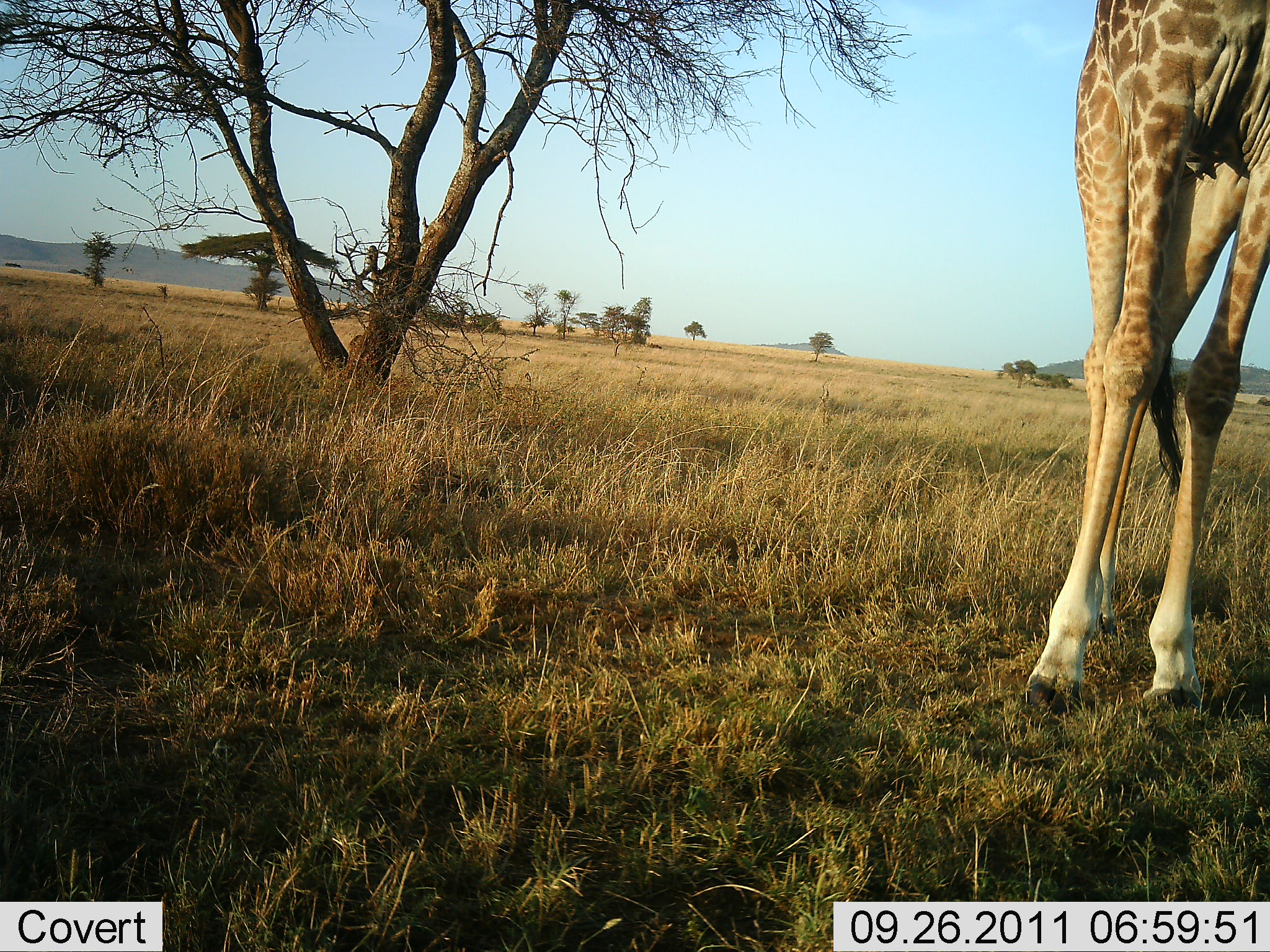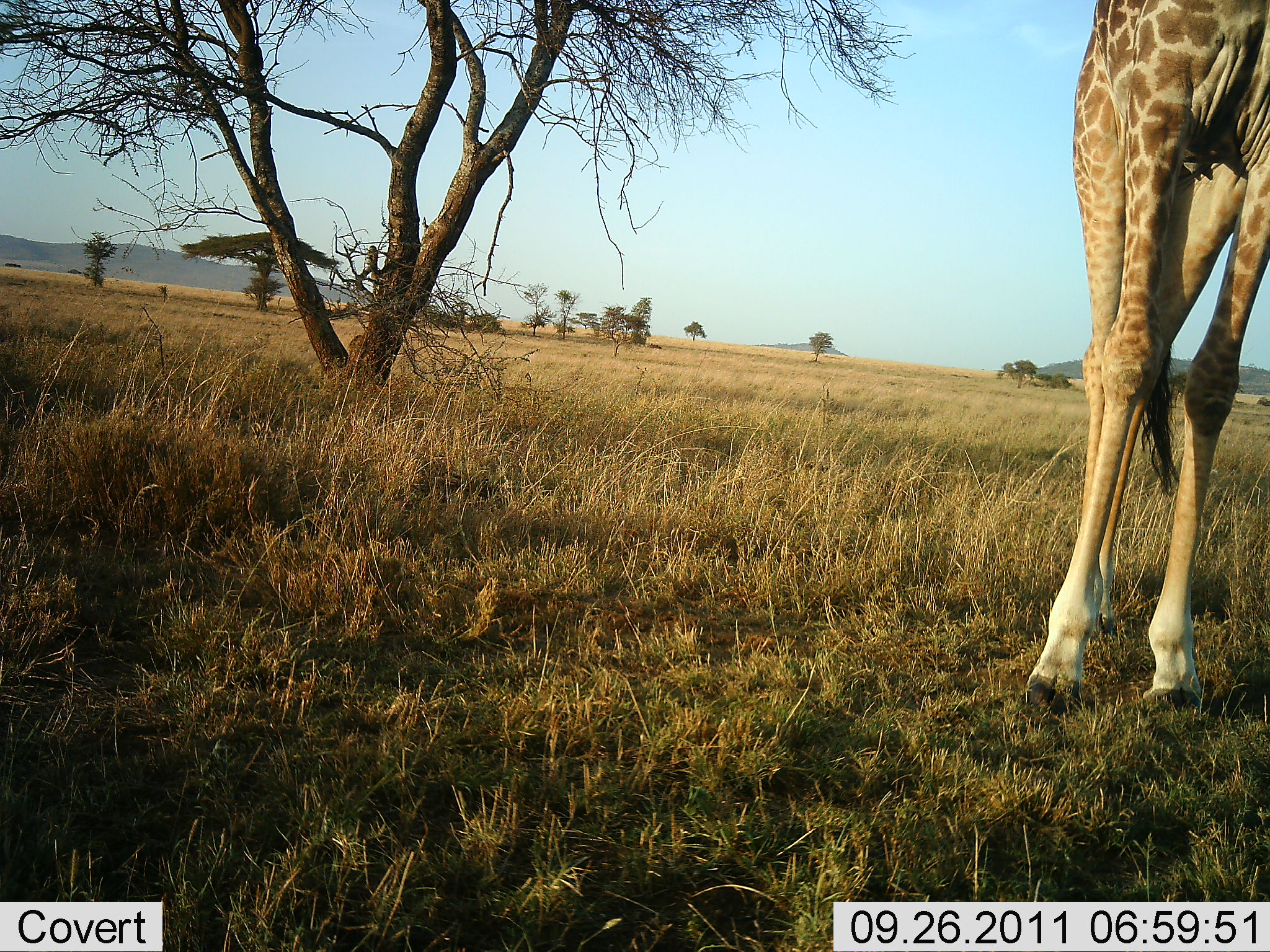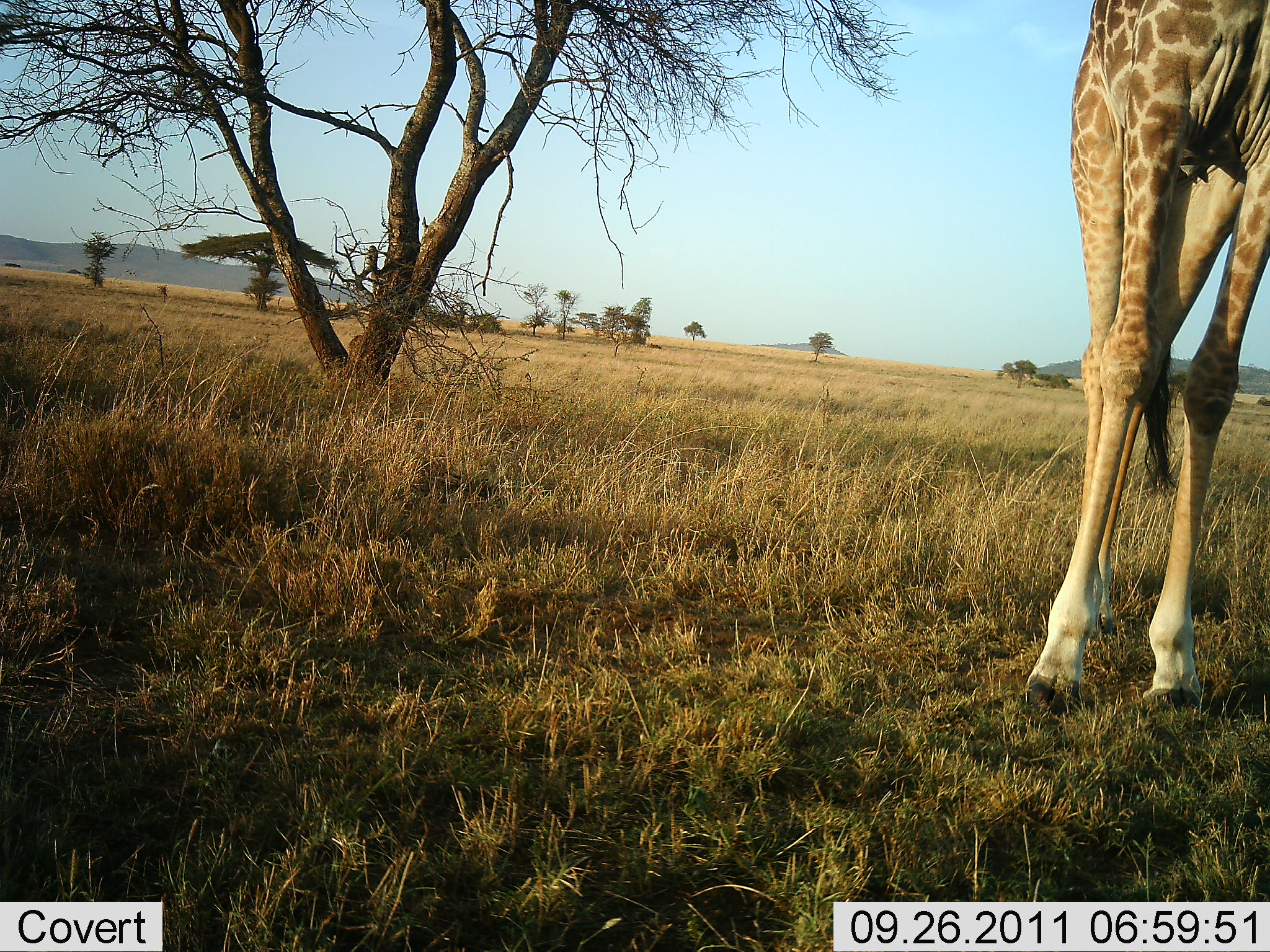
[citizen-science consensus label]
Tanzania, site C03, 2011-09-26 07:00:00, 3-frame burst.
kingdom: Animalia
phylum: Chordata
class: Mammalia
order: Artiodactyla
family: Giraffidae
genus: Giraffa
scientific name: Giraffa camelopardalis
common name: giraffe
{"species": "giraffe (Giraffa camelopardalis)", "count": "1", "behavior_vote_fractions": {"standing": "94%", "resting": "0%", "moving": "6%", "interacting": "0%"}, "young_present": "0%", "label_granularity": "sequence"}